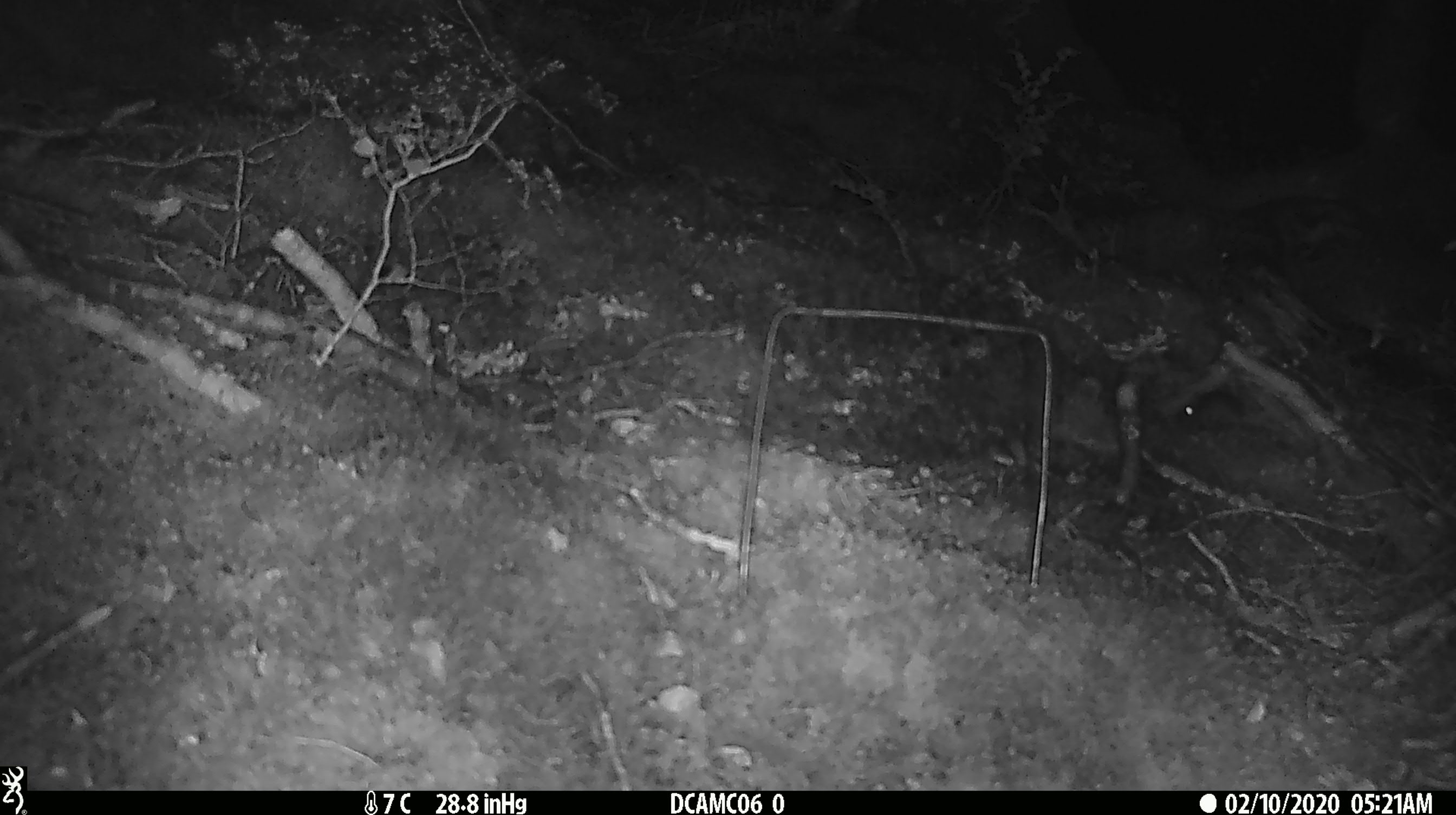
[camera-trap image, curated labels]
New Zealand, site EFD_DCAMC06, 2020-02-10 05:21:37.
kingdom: Animalia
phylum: Chordata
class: Mammalia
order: Rodentia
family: Muridae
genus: Mus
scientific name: Mus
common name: mouse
Mouse (Mus).